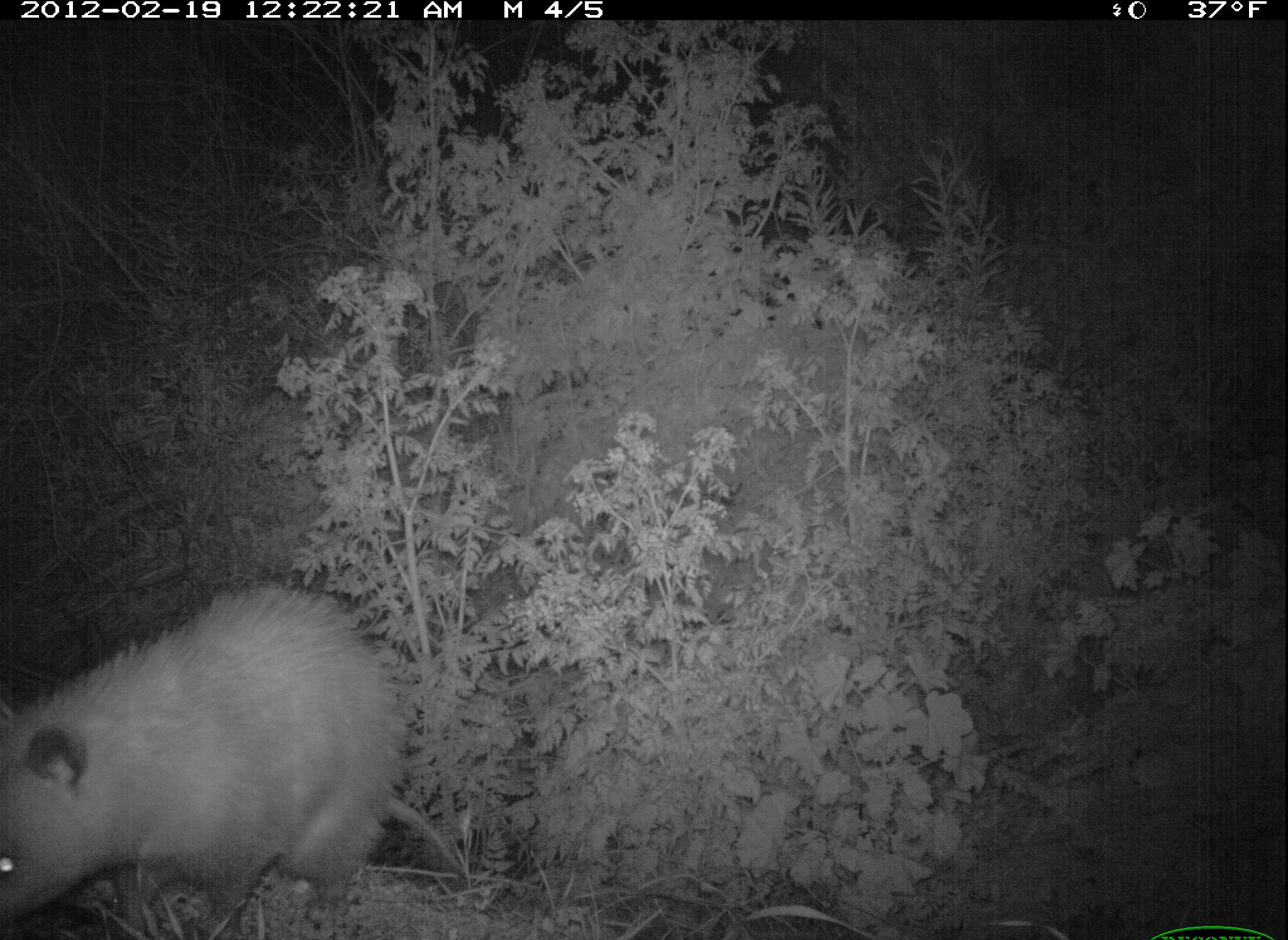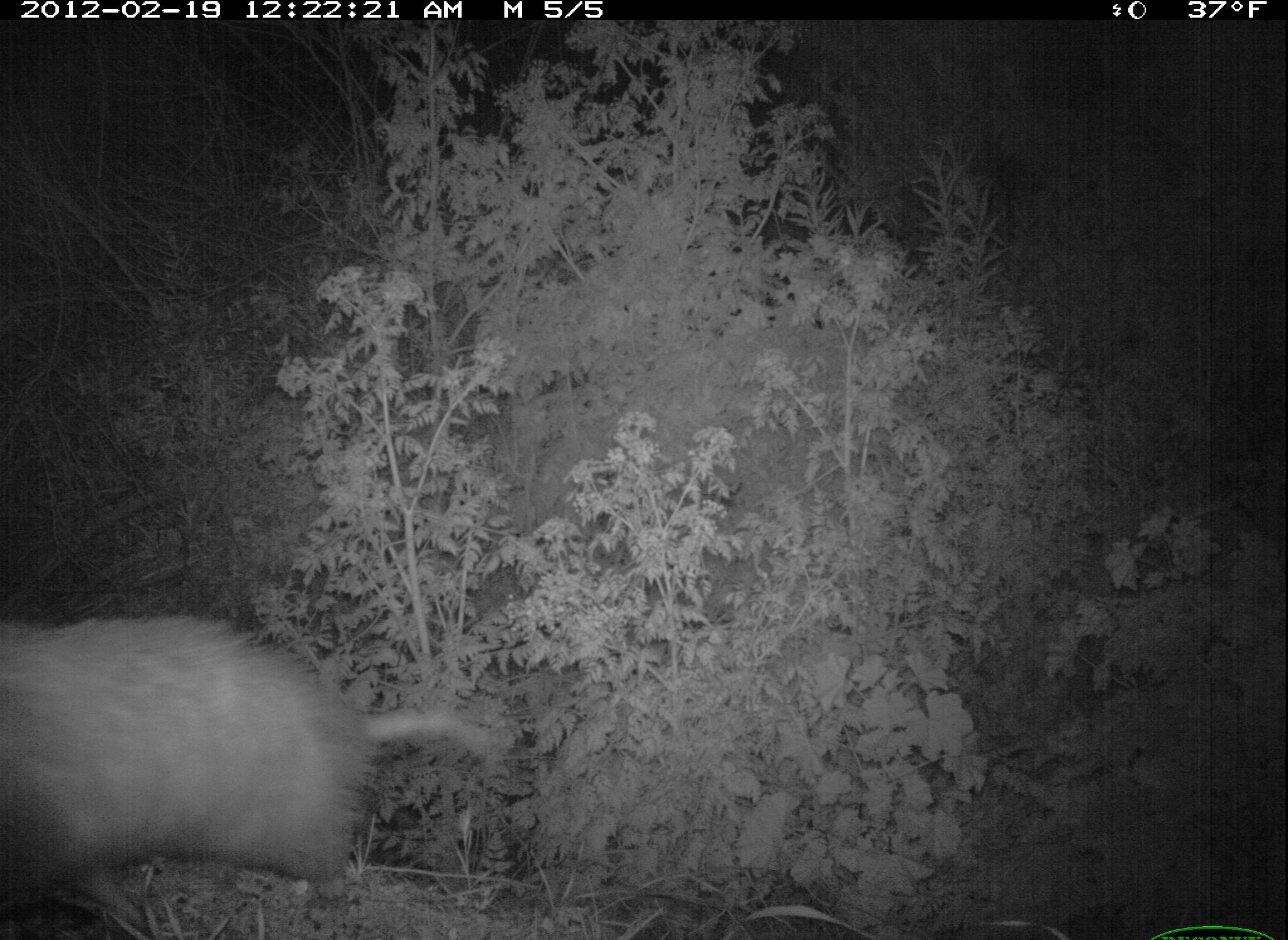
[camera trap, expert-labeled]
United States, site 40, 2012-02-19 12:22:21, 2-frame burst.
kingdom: Animalia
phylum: Chordata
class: Mammalia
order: Didelphimorphia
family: Didelphidae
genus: Didelphis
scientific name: Didelphis virginiana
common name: virginia opossum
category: opossum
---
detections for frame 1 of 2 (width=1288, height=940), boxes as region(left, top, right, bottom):
opossum: region(3, 562, 467, 940)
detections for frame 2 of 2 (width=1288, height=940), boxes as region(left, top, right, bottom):
opossum: region(0, 570, 504, 929)